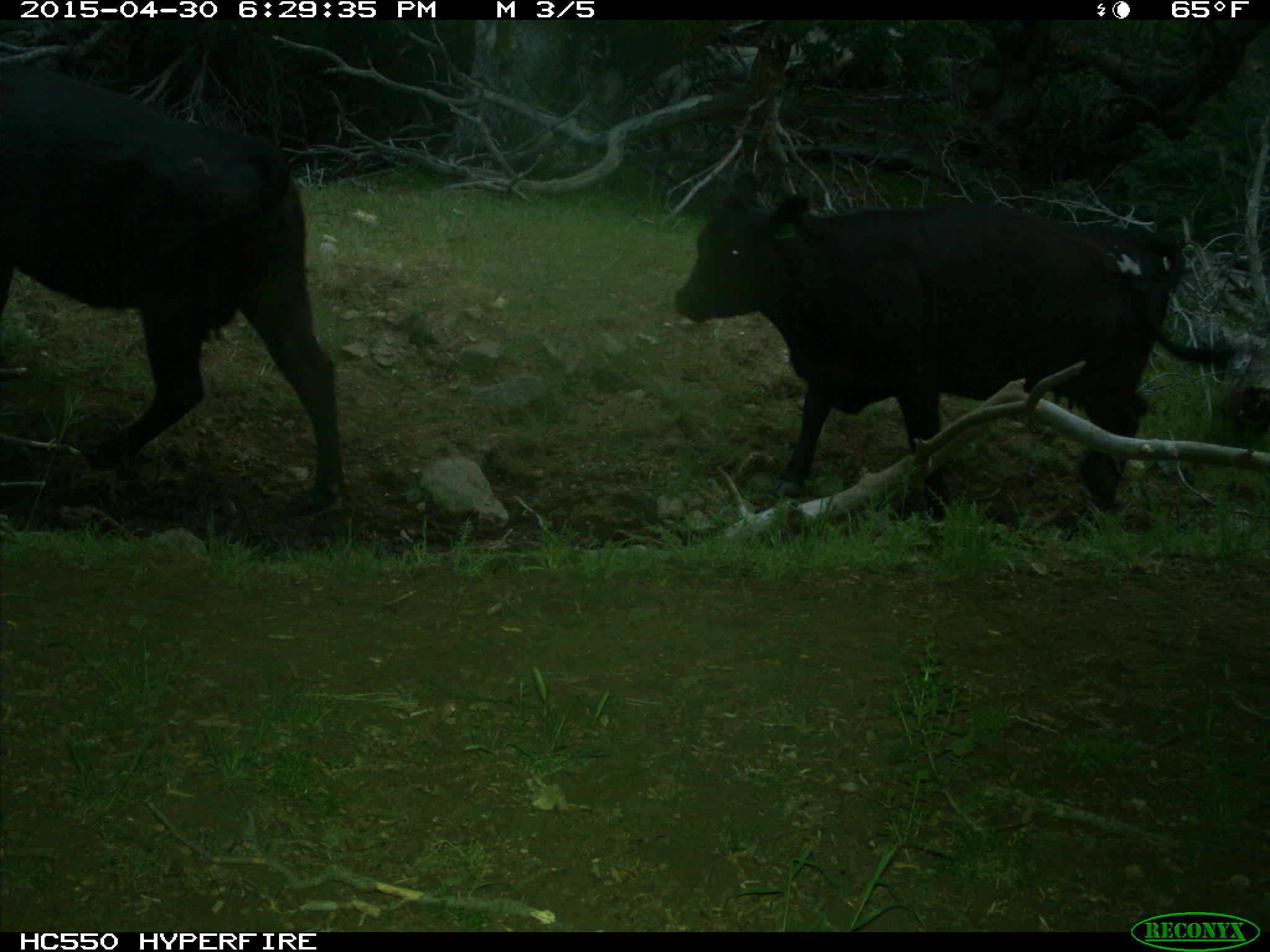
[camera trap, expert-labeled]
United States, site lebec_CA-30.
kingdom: Animalia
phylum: Chordata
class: Mammalia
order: Artiodactyla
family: Bovidae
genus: Bos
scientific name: Bos taurus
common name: domestic cow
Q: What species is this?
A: Bos taurus (domestic cow).